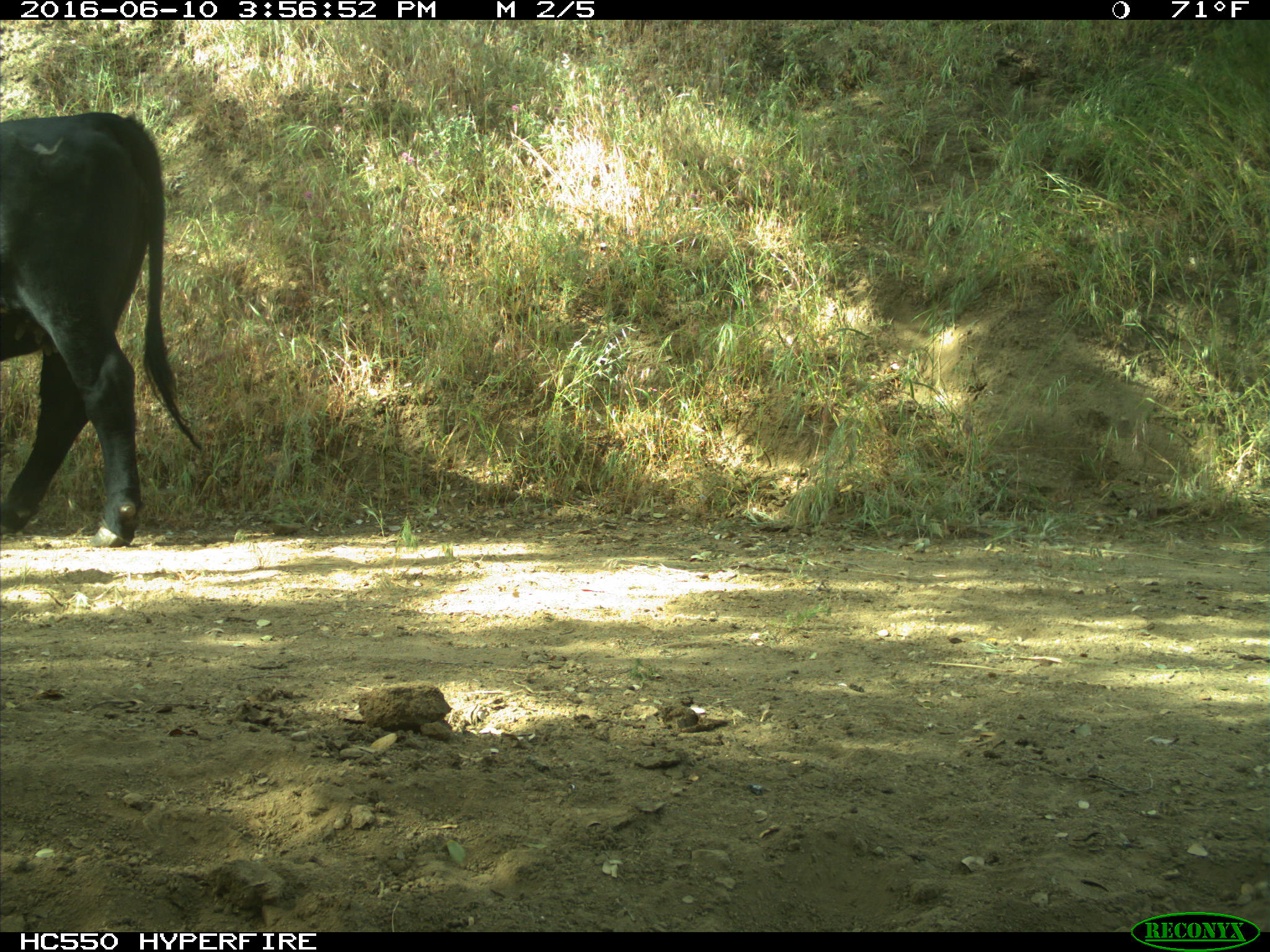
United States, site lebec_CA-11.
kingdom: Animalia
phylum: Chordata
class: Mammalia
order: Artiodactyla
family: Bovidae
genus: Bos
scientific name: Bos taurus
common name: domestic cow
Bos taurus (domestic cow).